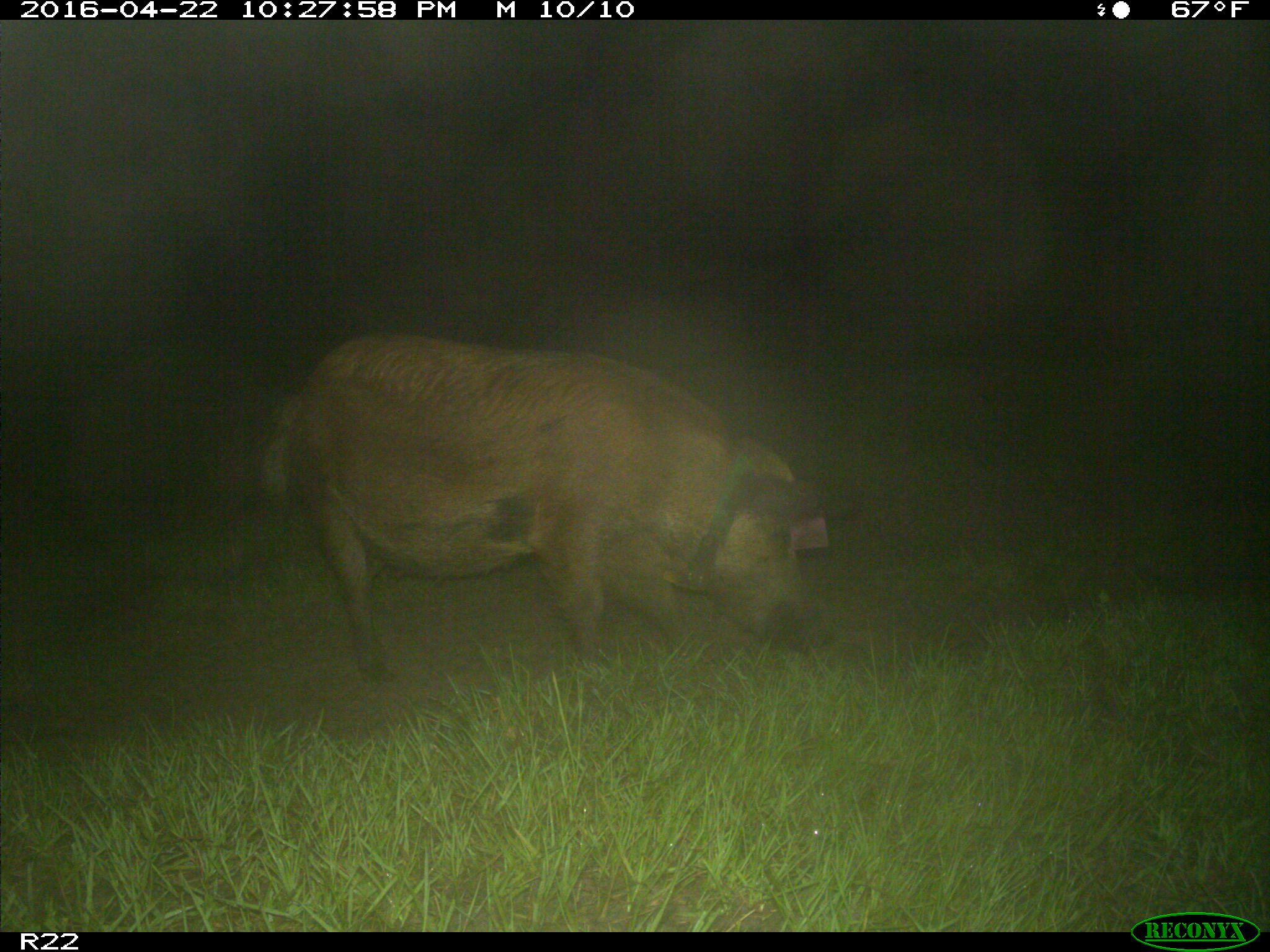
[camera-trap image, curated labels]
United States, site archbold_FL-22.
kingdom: Animalia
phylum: Chordata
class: Mammalia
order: Artiodactyla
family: Suidae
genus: Sus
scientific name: Sus scrofa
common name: wild boar